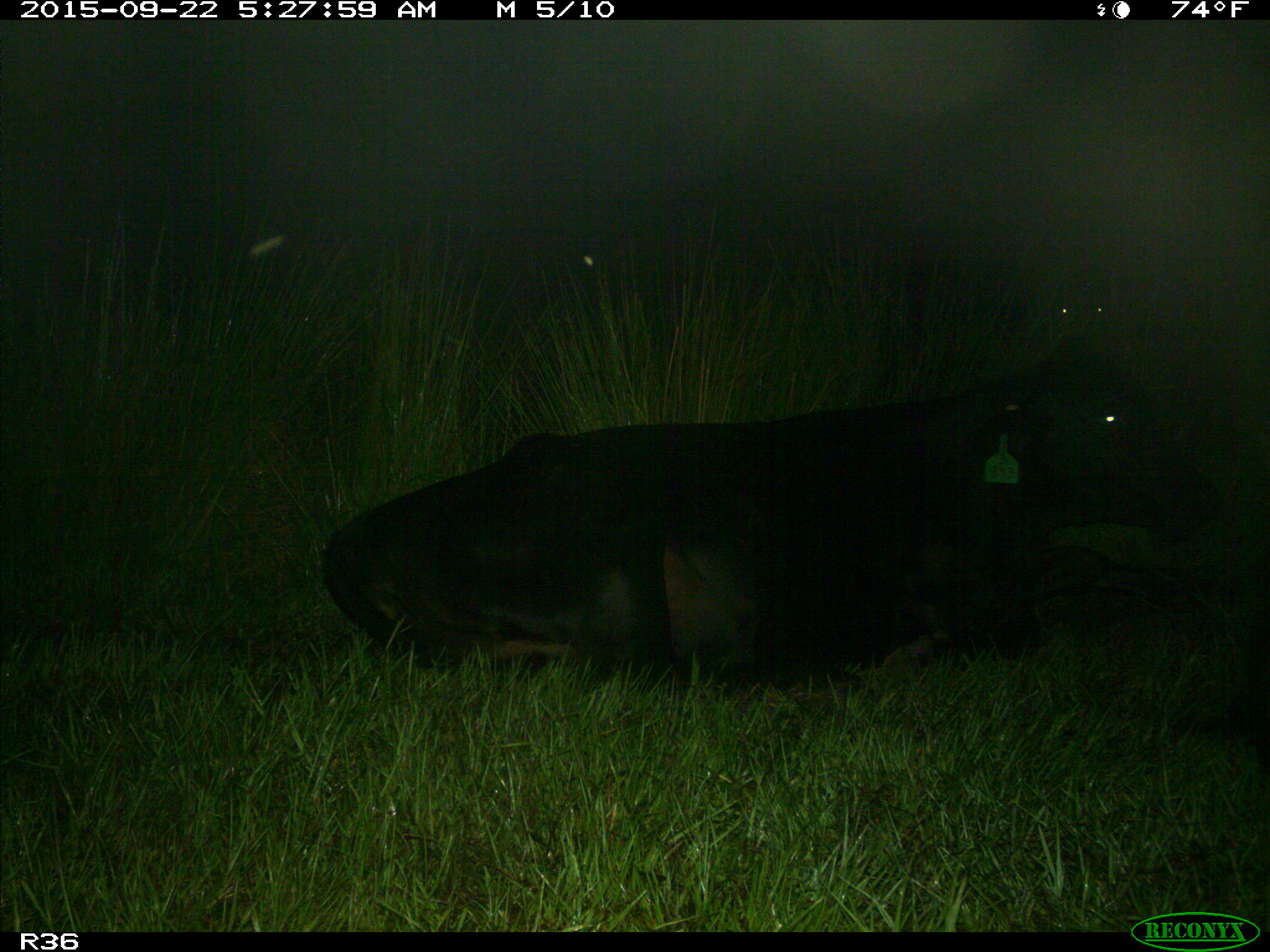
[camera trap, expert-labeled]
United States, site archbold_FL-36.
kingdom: Animalia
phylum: Chordata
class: Mammalia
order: Artiodactyla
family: Bovidae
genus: Bos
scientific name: Bos taurus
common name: domestic cow